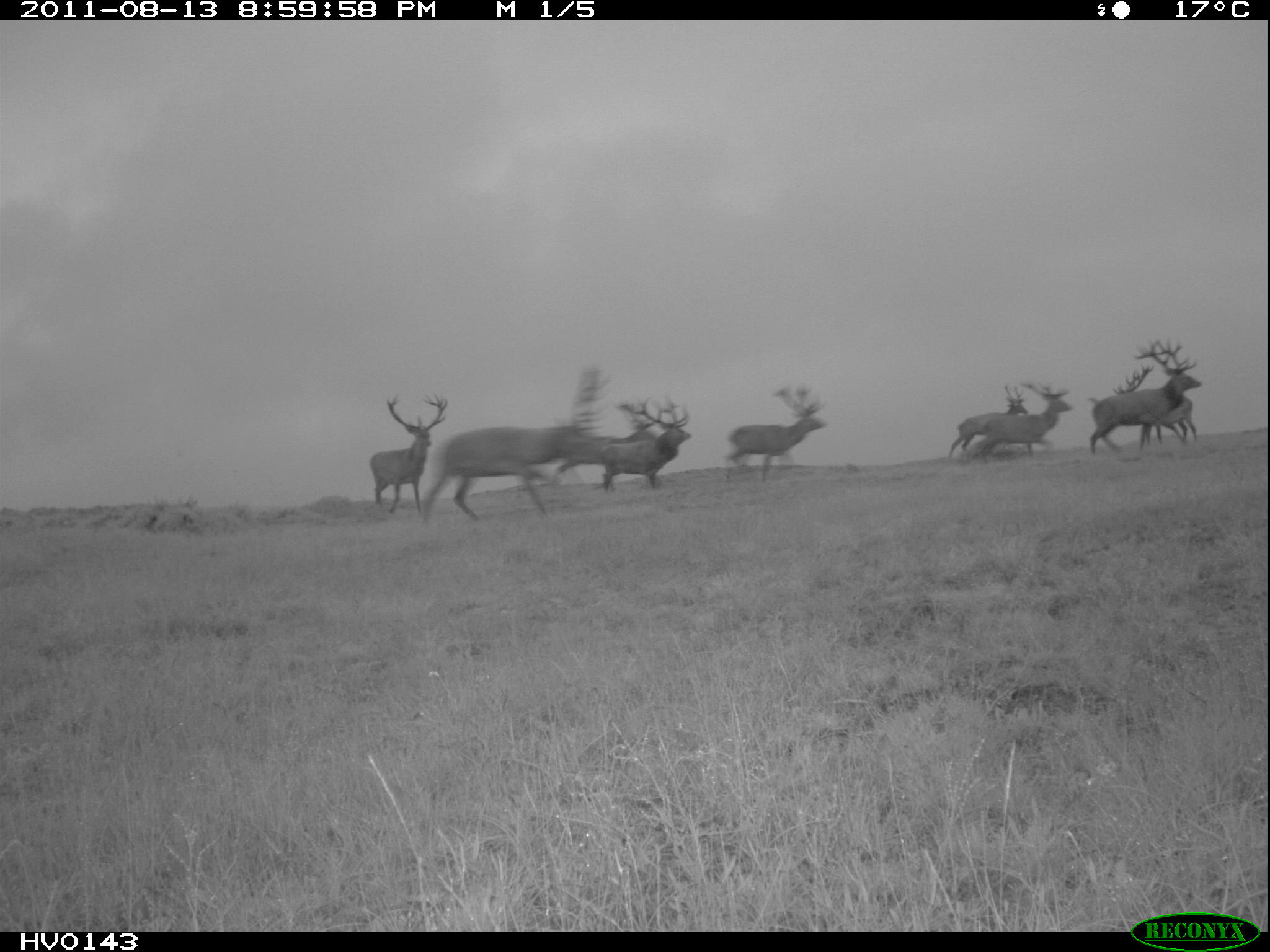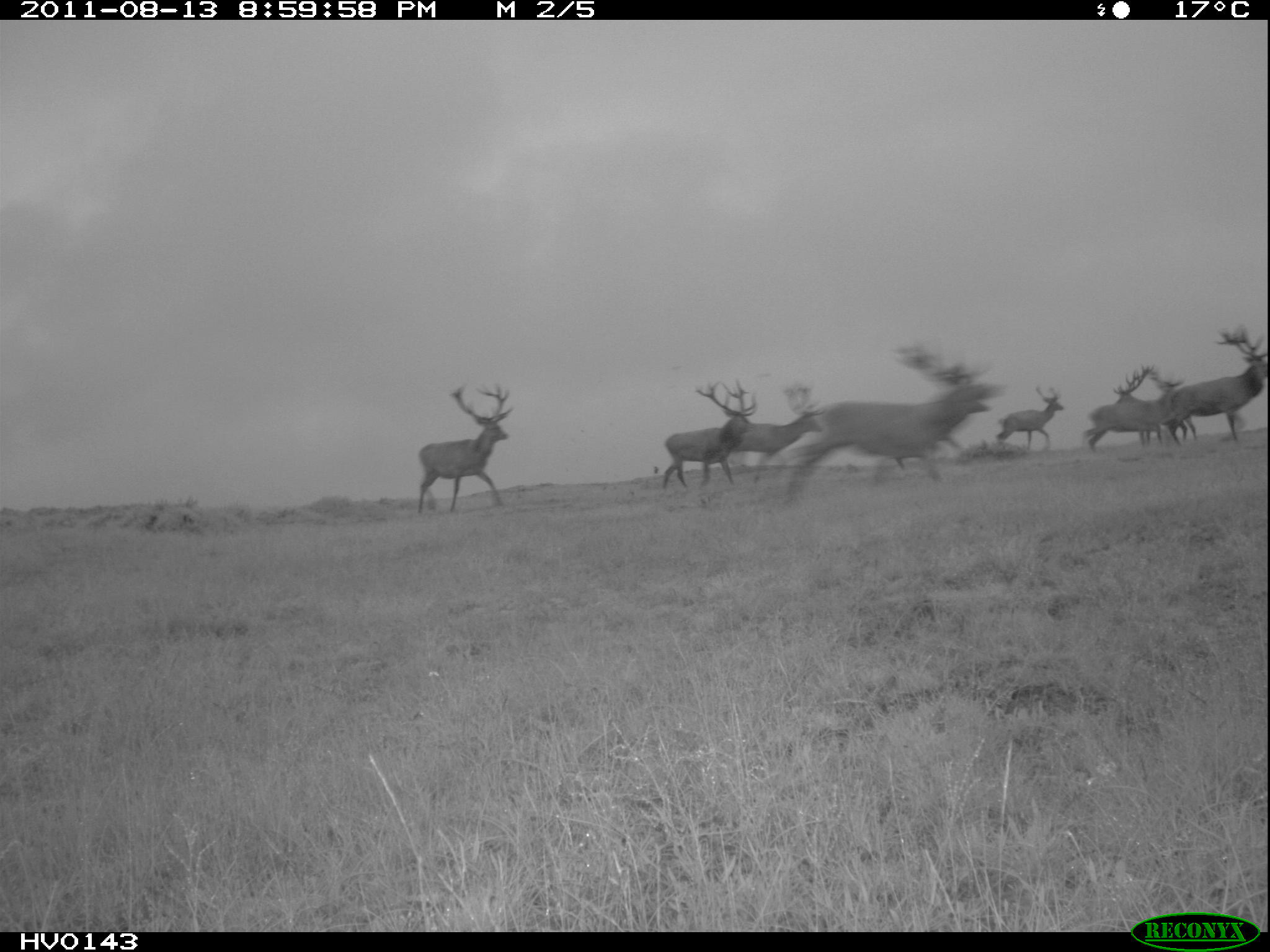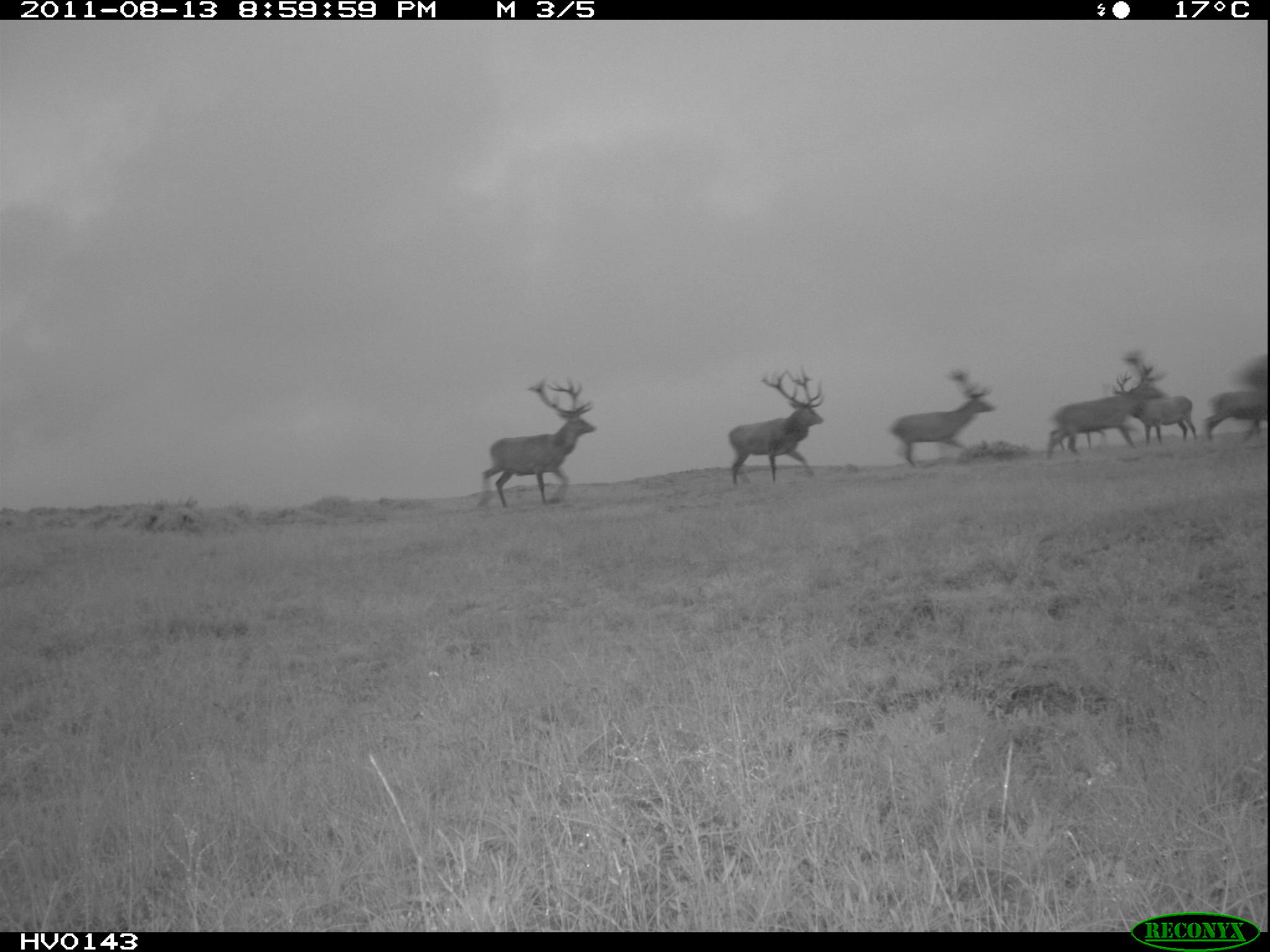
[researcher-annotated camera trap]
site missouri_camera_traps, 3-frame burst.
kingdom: Animalia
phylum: Chordata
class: Mammalia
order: Artiodactyla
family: Cervidae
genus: Cervus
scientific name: Cervus elaphus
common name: red deer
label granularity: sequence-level